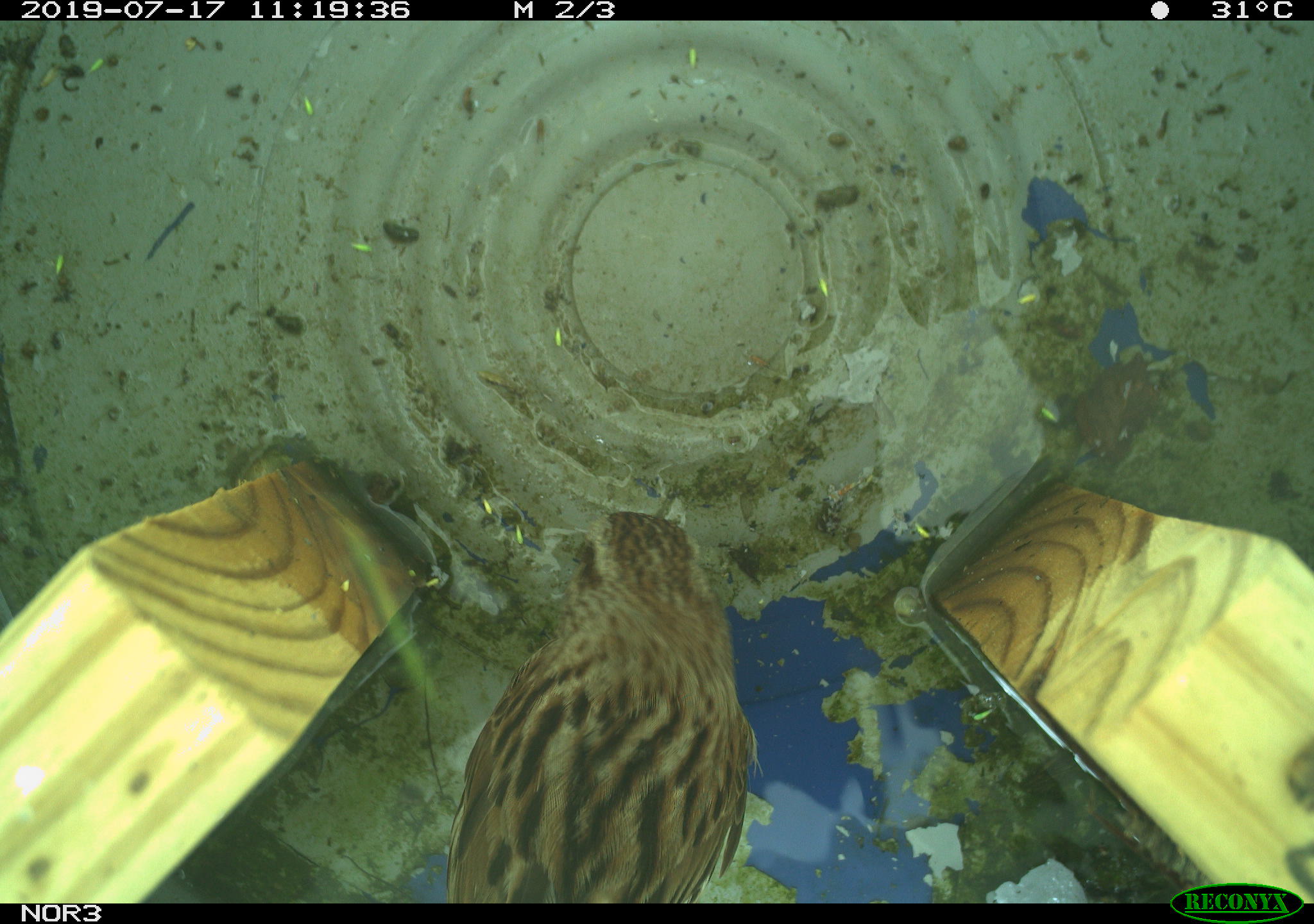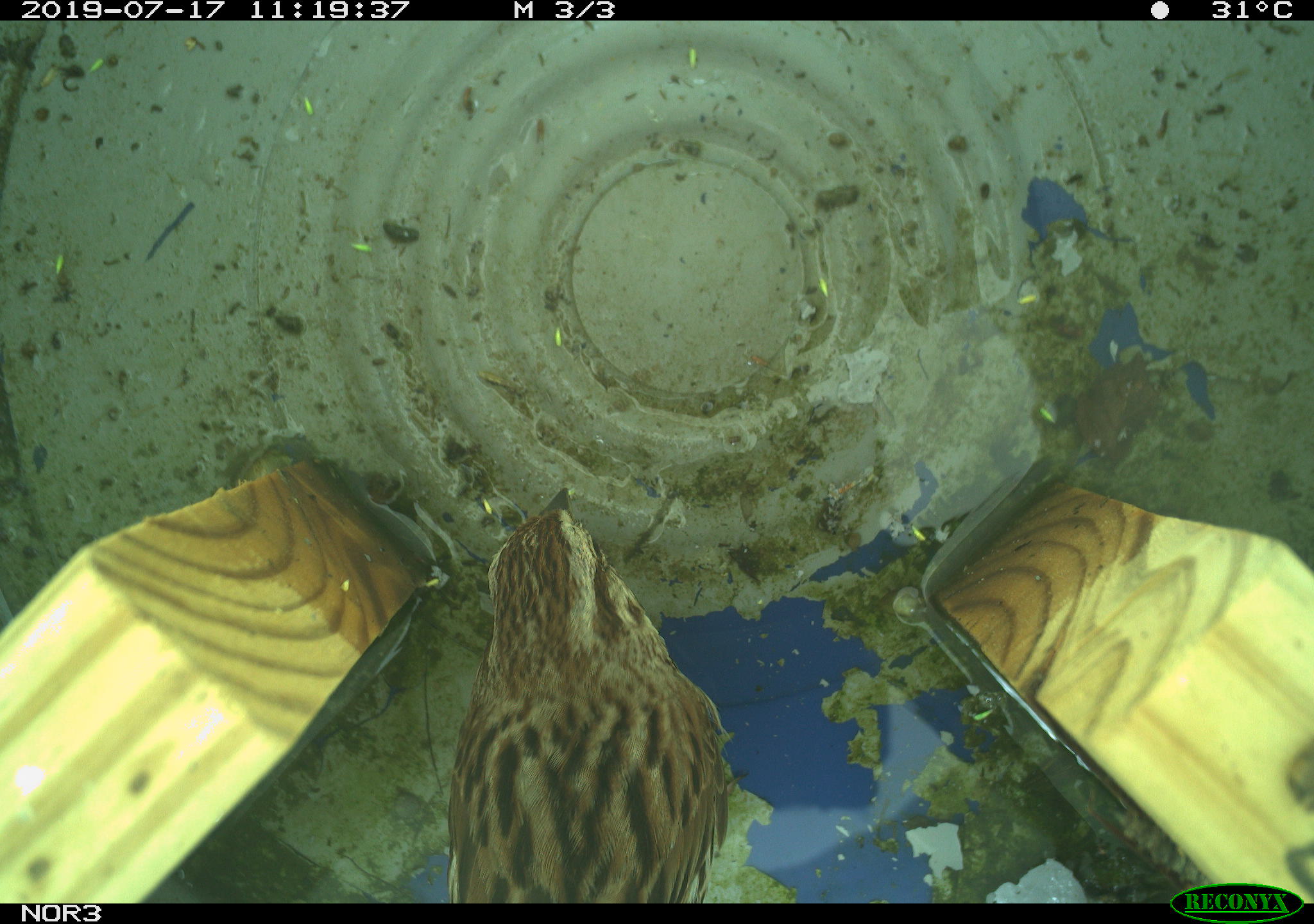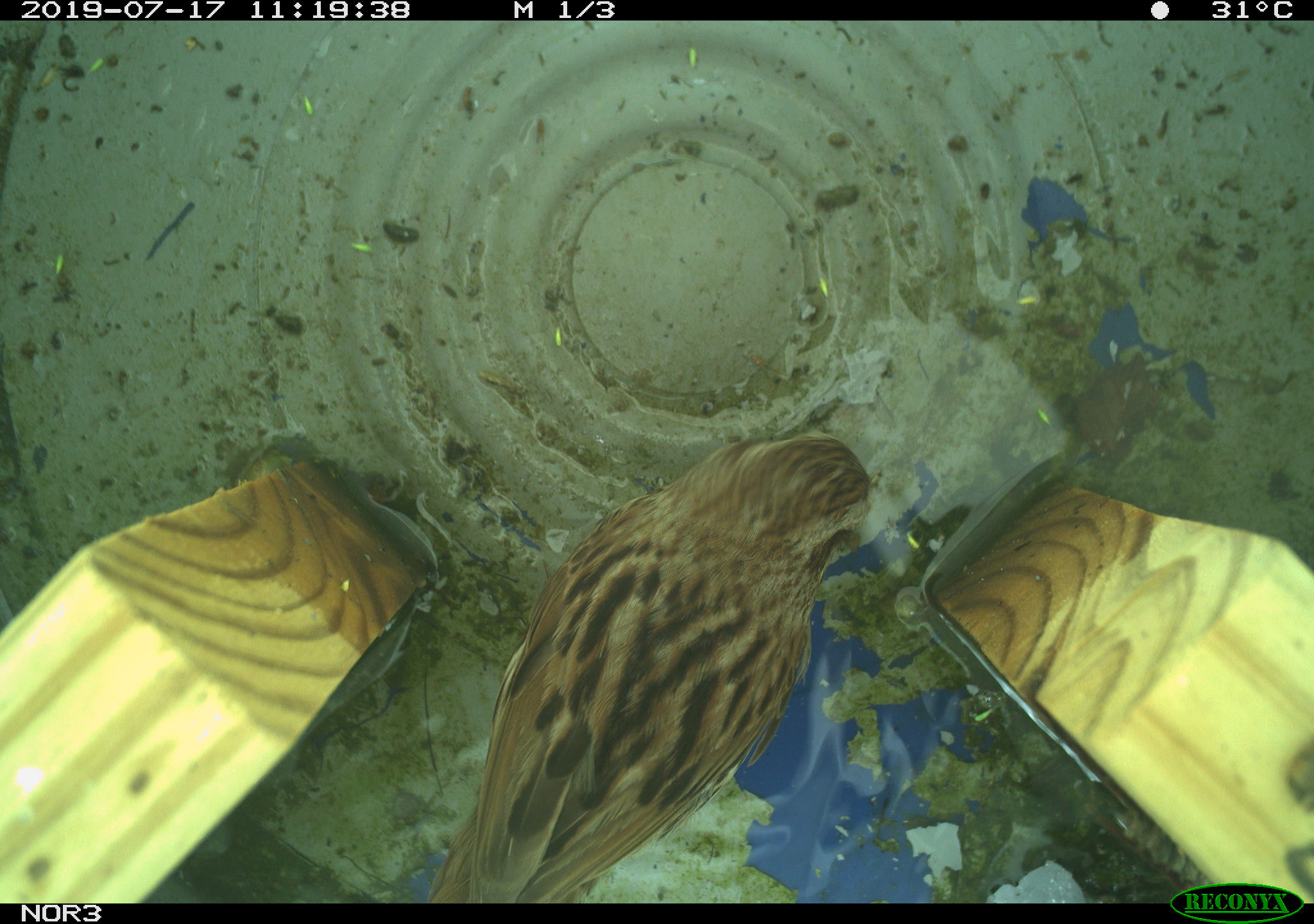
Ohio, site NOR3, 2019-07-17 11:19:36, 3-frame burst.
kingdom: Animalia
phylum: Chordata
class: Aves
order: Passeriformes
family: Passerellidae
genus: Melospiza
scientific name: Melospiza melodia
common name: song sparrow